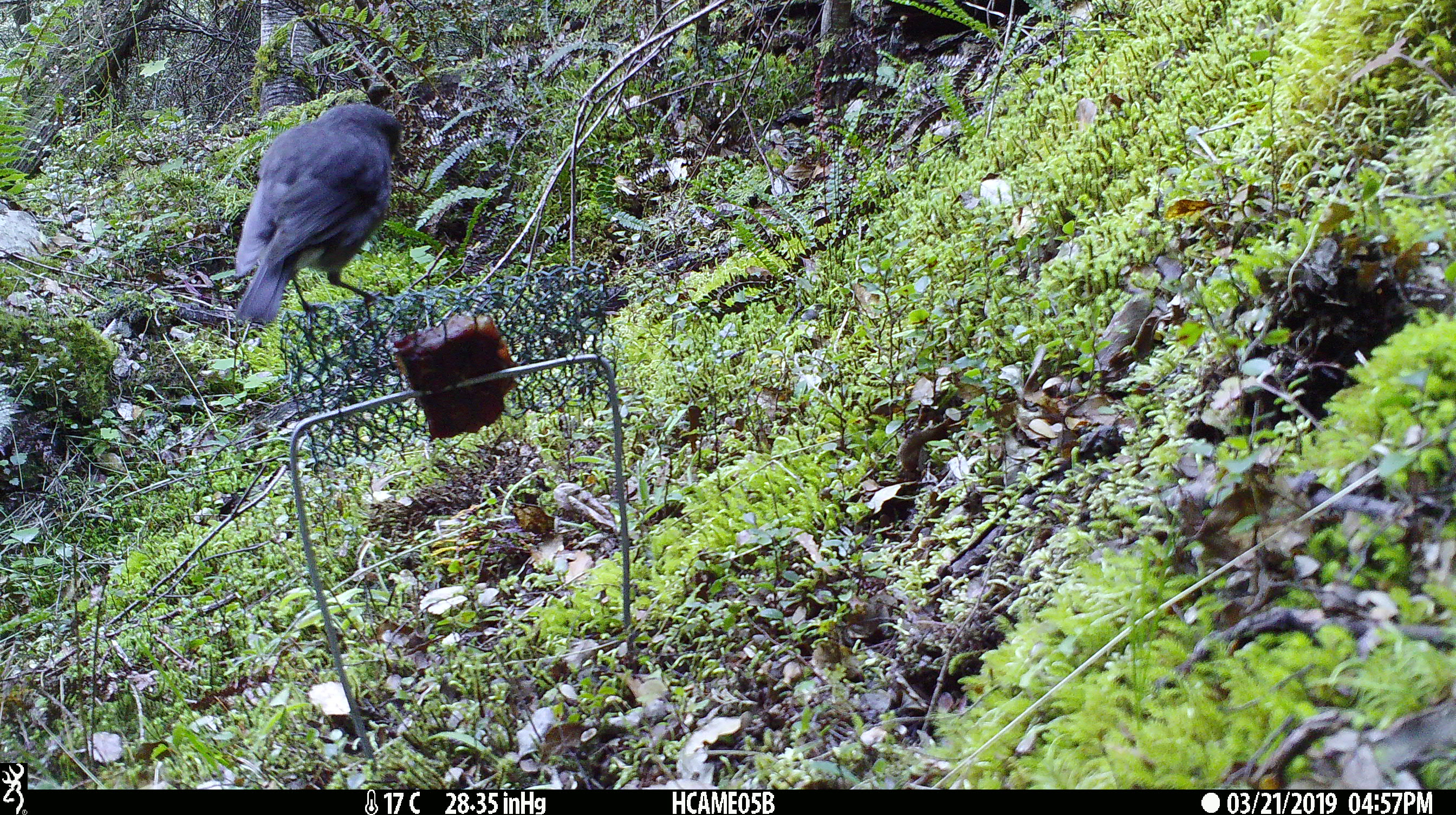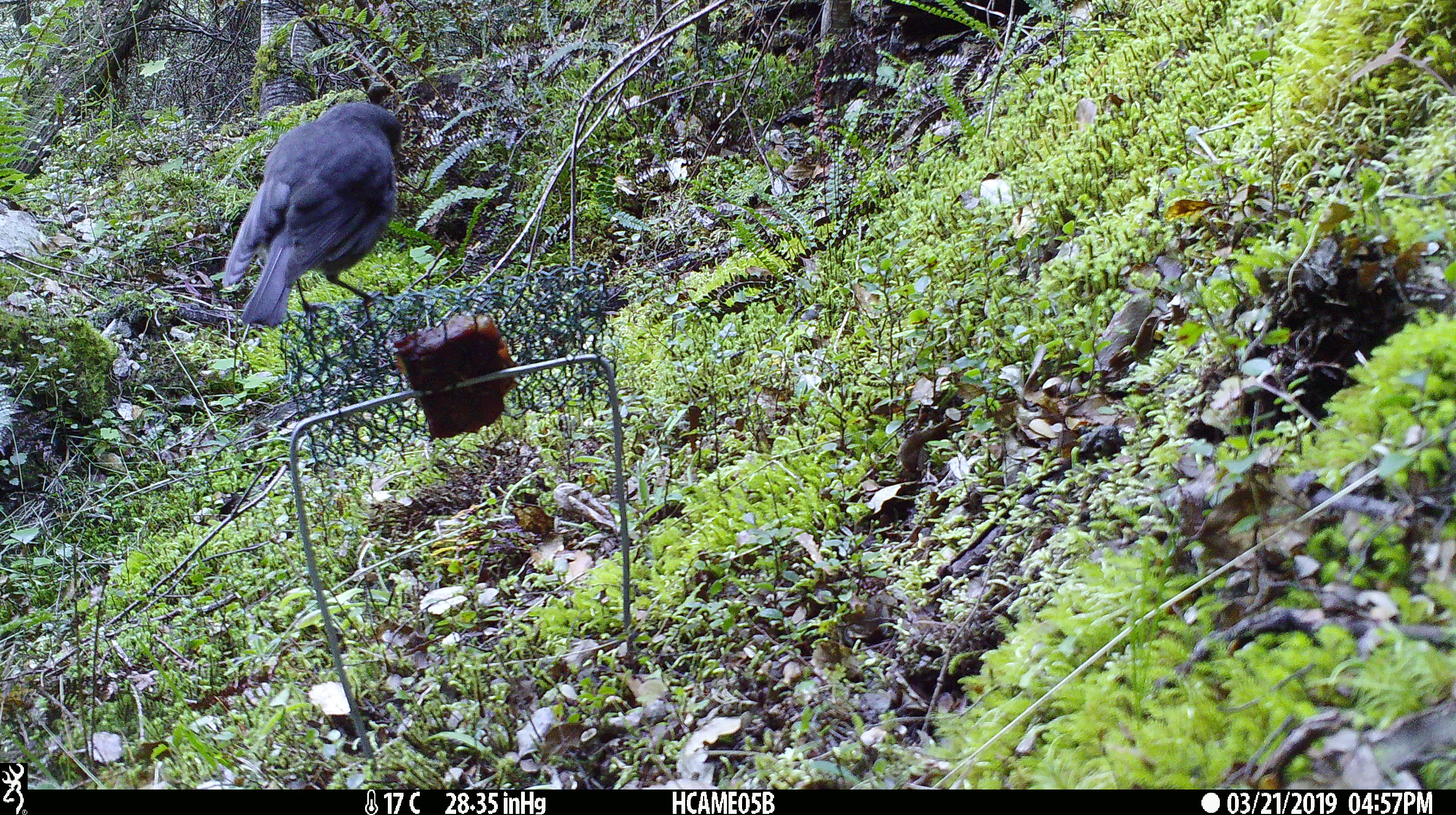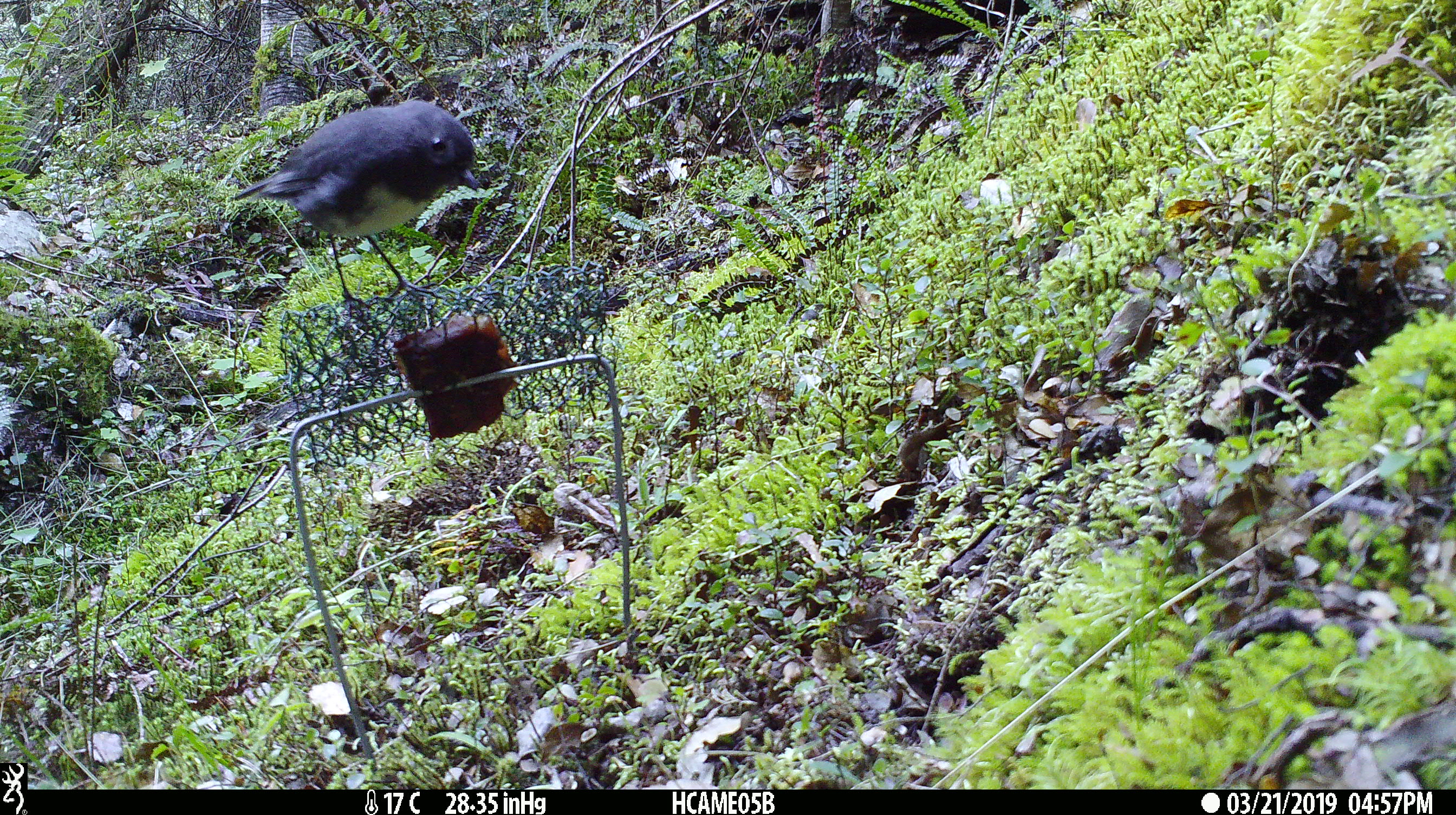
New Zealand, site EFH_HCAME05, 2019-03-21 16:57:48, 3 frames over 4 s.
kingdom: Animalia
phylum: Chordata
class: Aves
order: Passeriformes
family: Petroicidae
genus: Petroica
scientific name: Petroica australis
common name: new zealand robin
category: robin